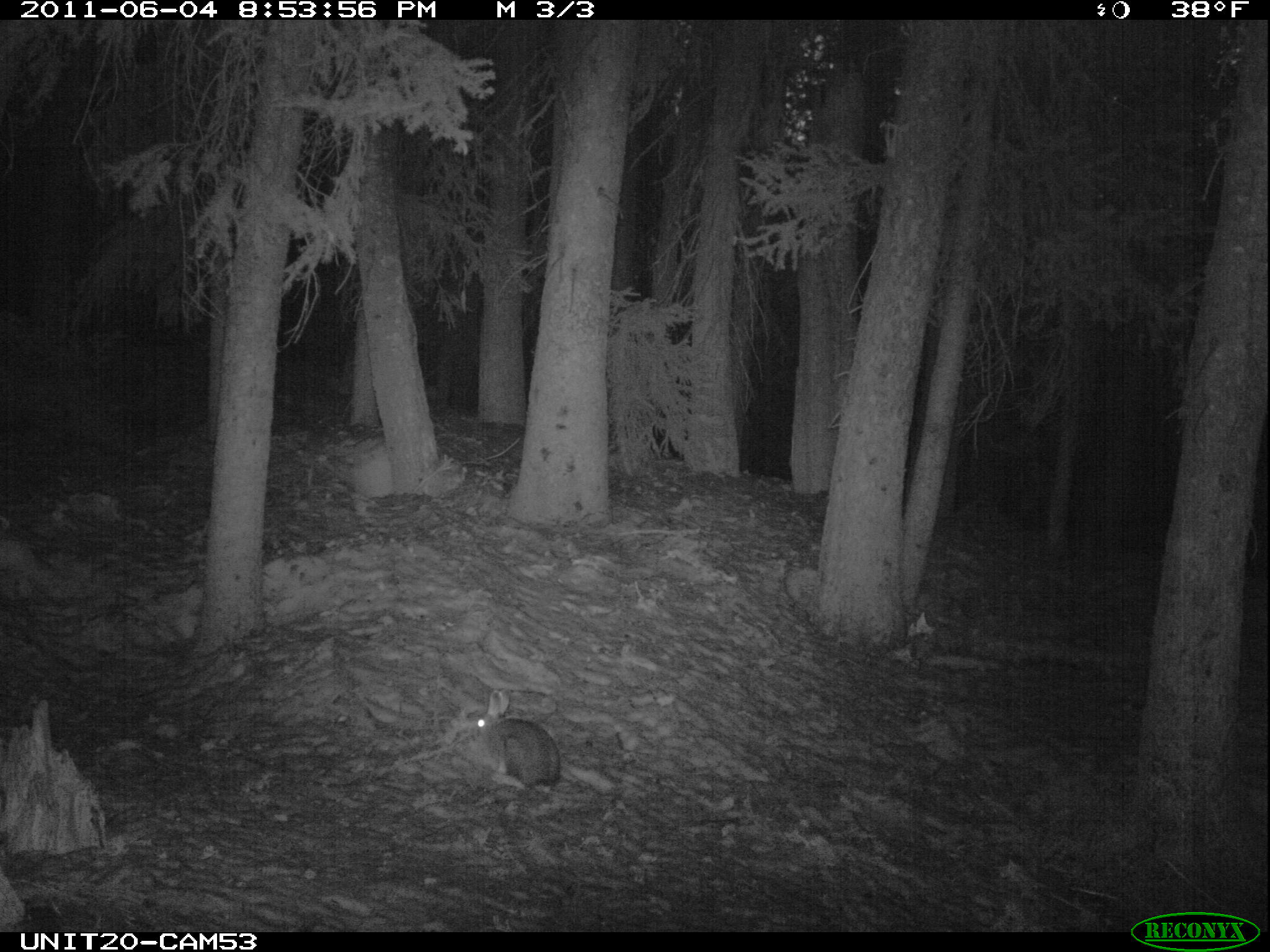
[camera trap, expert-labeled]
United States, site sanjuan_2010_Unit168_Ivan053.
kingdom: Animalia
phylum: Chordata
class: Mammalia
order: Lagomorpha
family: Leporidae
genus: Lepus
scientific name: Lepus americanus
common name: snowshoe hare